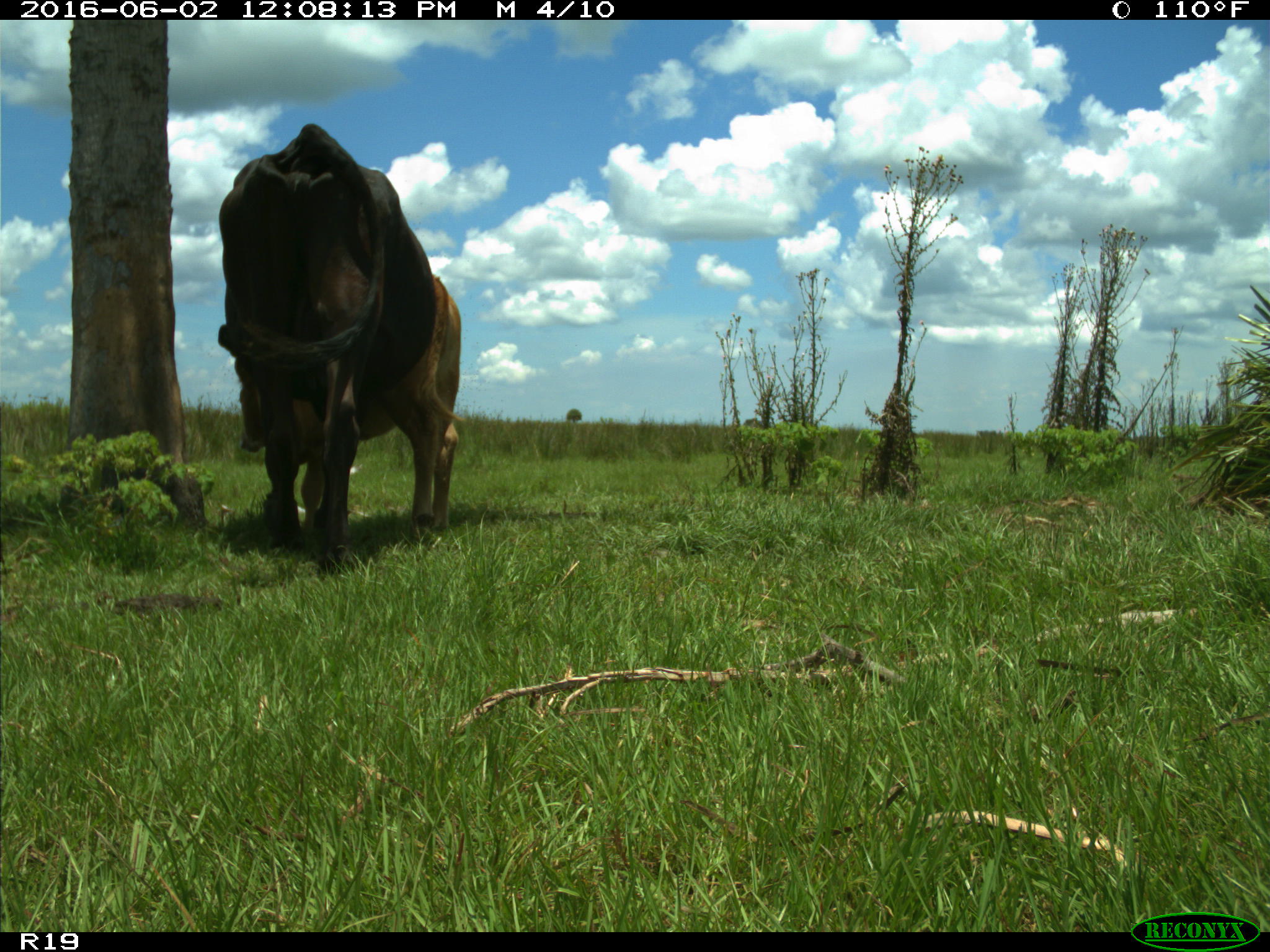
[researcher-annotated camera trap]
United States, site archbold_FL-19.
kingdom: Animalia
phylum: Chordata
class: Mammalia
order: Artiodactyla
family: Bovidae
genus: Bos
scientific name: Bos taurus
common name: domestic cow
Bos taurus (domestic cow).